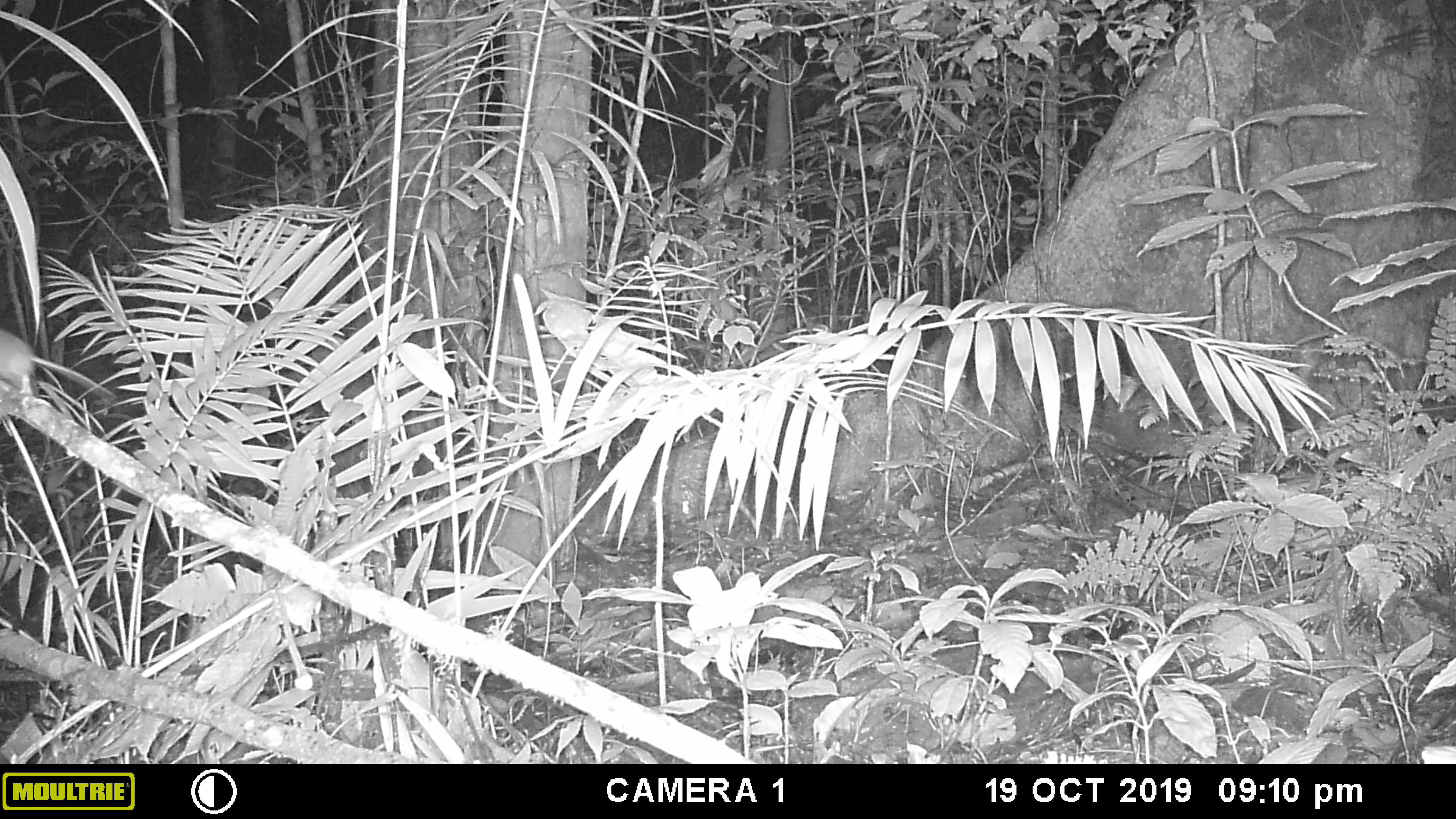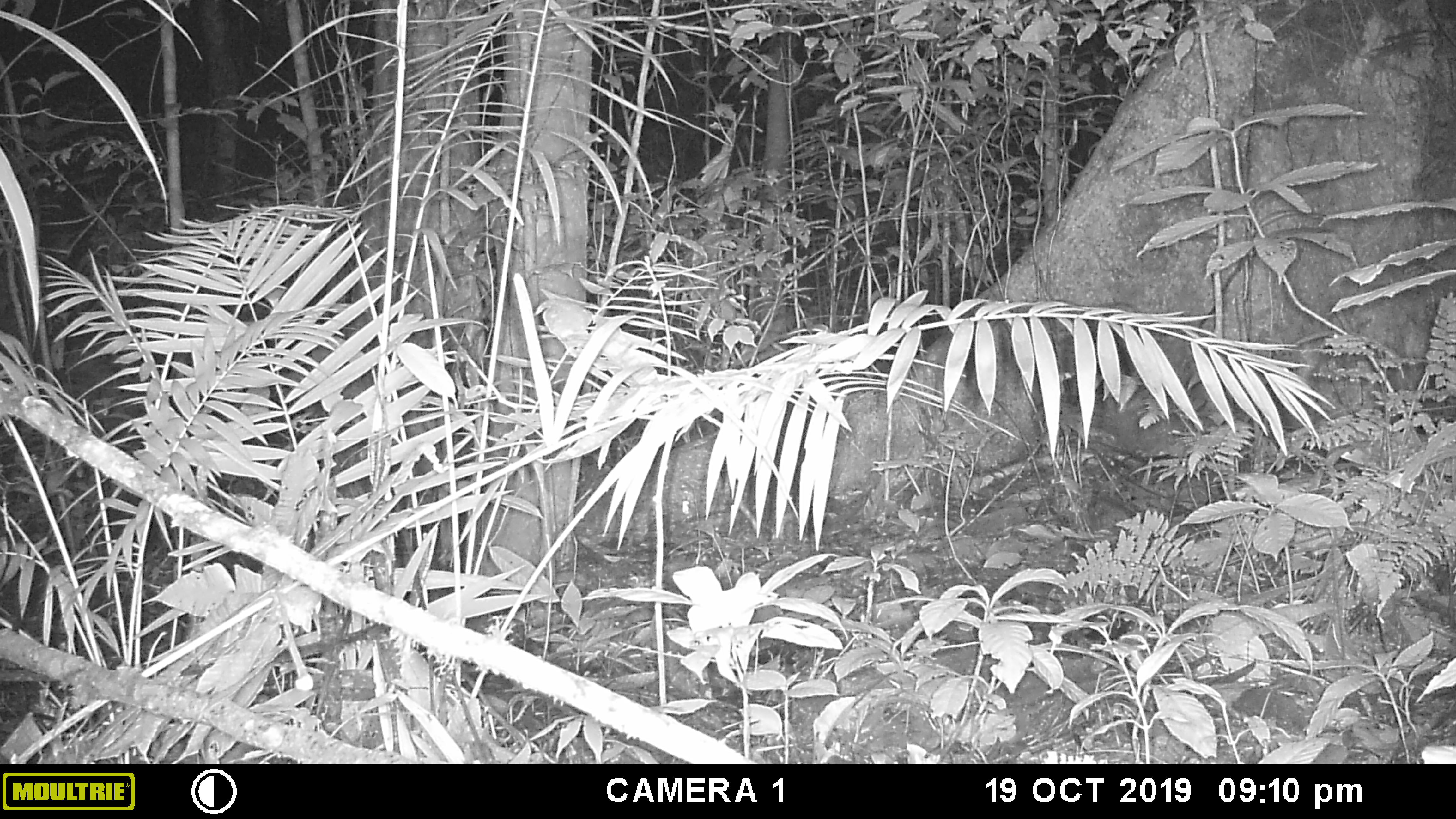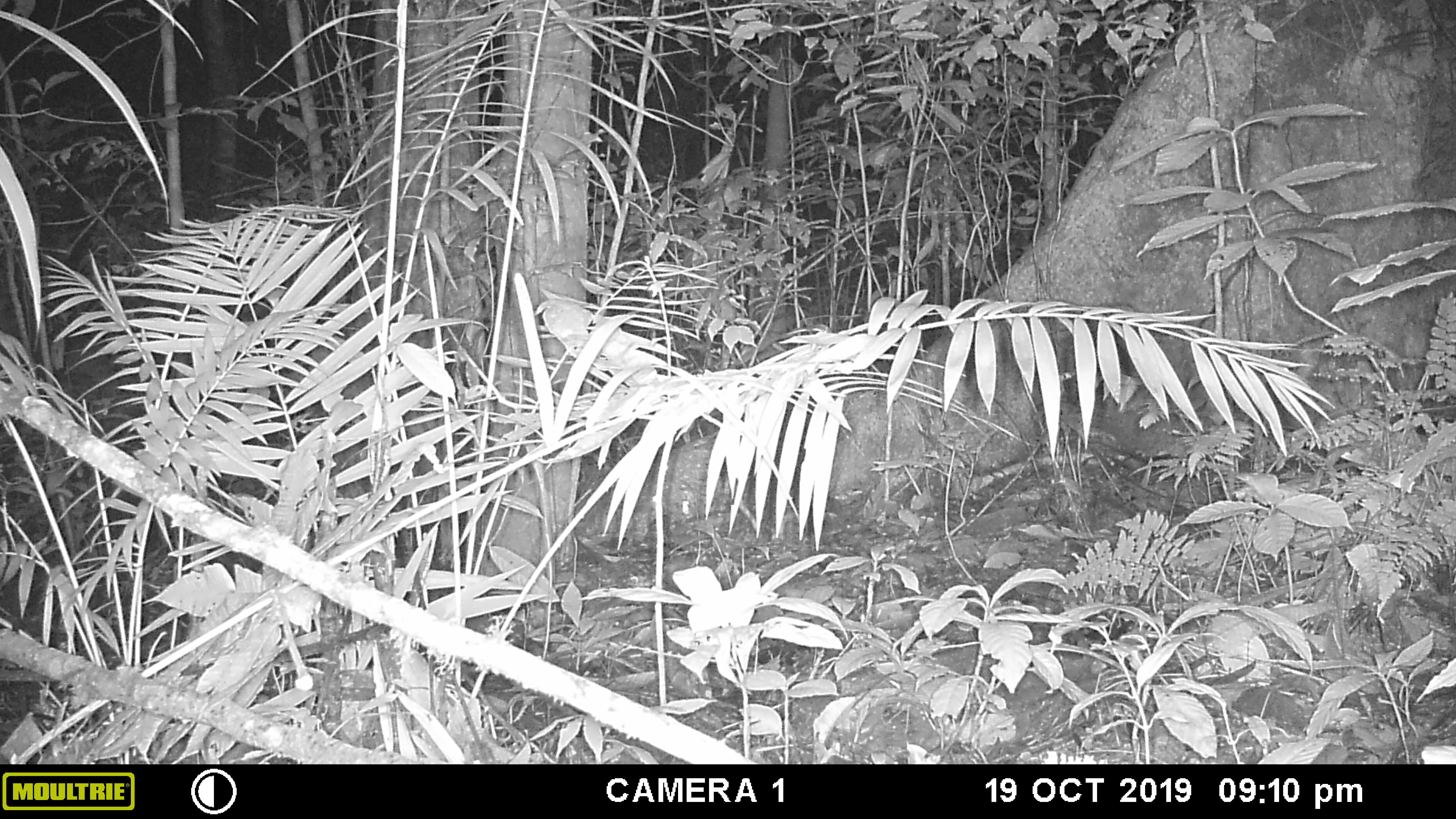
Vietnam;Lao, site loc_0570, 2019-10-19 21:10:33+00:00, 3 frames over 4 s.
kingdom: Animalia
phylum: Chordata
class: Mammalia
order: Rodentia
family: Muridae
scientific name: Muridae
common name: old-world mice and rats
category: unidentified murid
Unidentified murid (old-world mice and rats) (Muridae). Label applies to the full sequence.